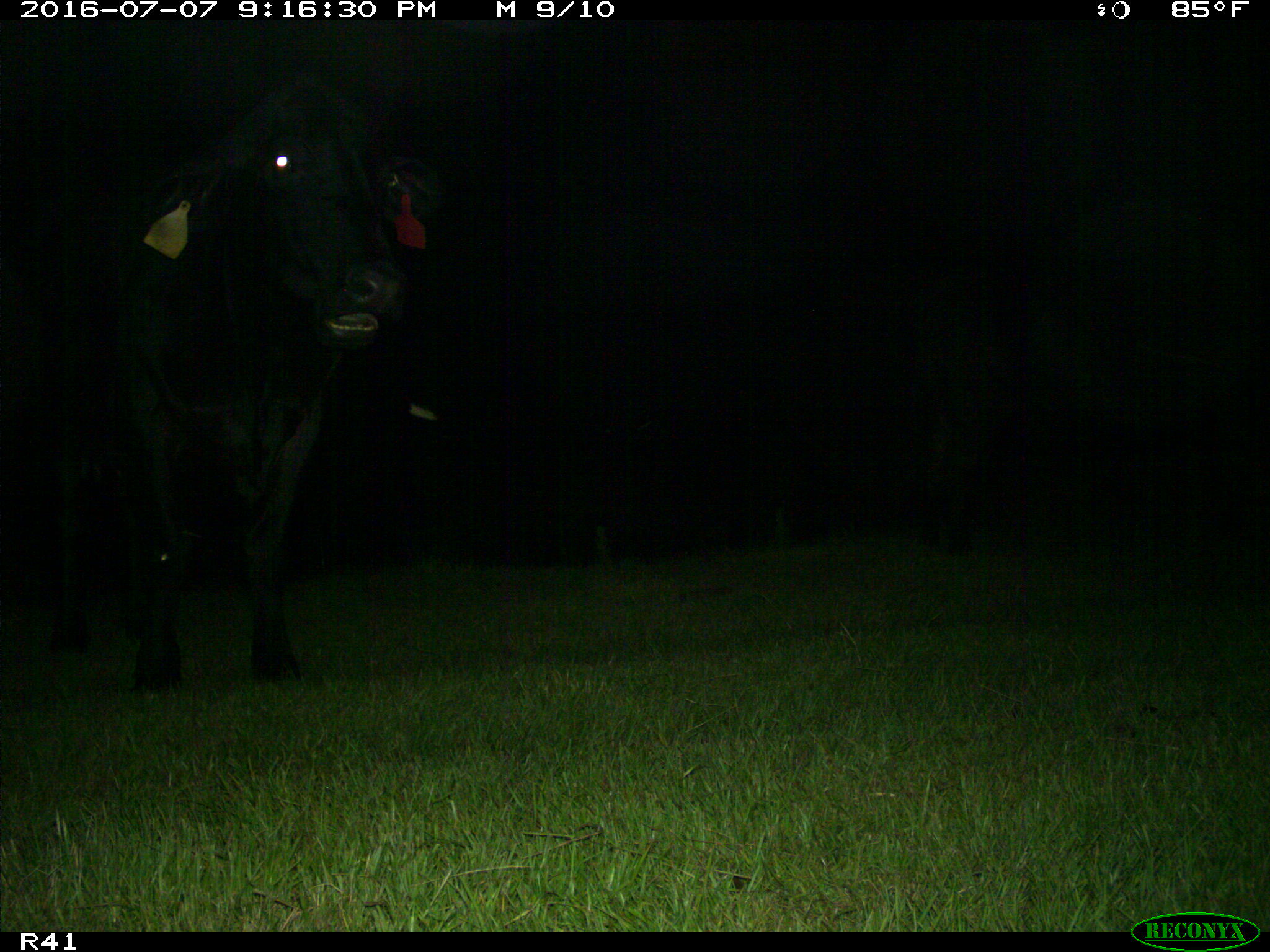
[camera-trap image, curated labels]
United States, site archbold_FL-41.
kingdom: Animalia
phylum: Chordata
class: Mammalia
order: Artiodactyla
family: Bovidae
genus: Bos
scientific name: Bos taurus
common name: domestic cow